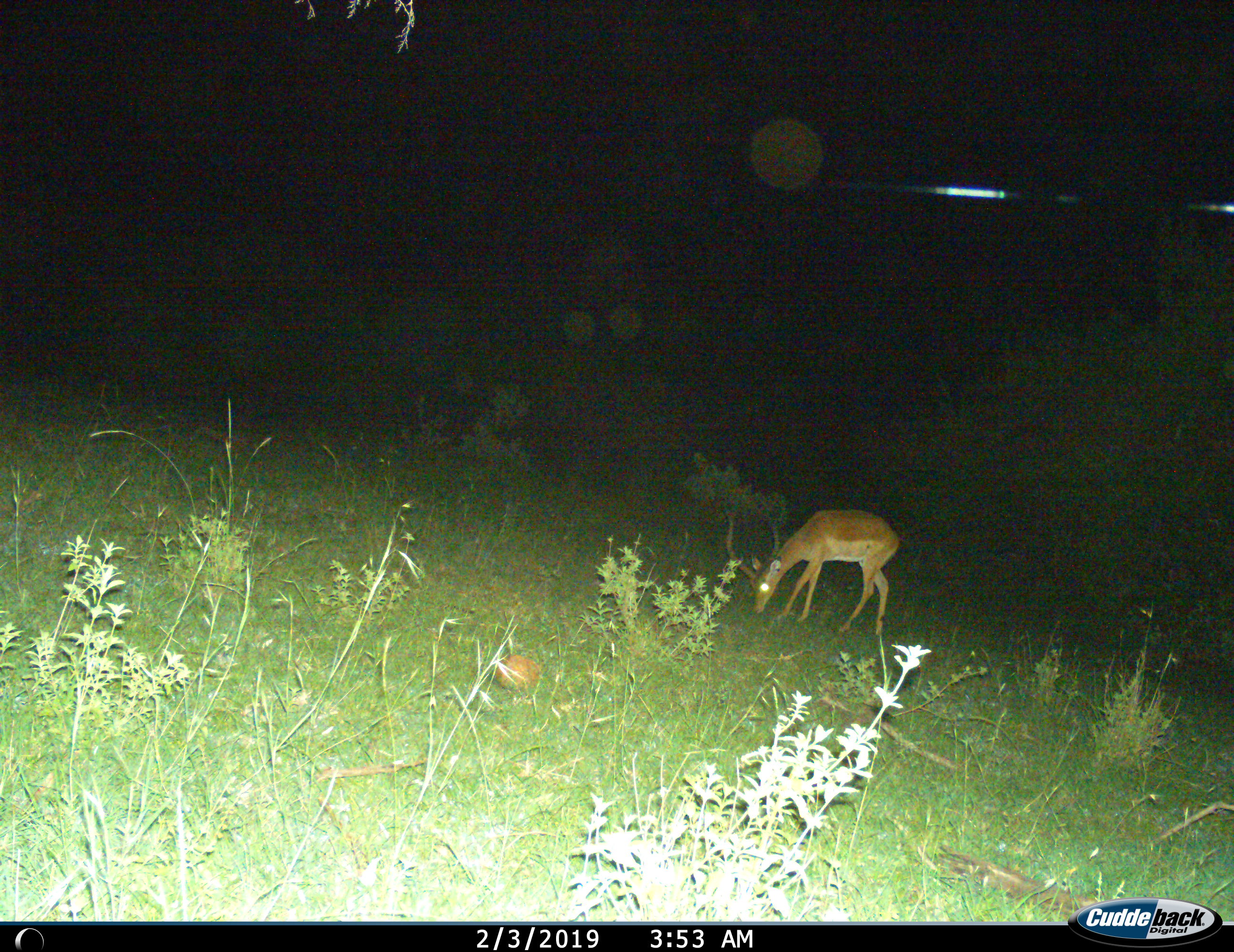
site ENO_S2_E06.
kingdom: Animalia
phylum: Chordata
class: Mammalia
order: Artiodactyla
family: Bovidae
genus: Aepyceros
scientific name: Aepyceros melampus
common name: impala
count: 1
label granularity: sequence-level